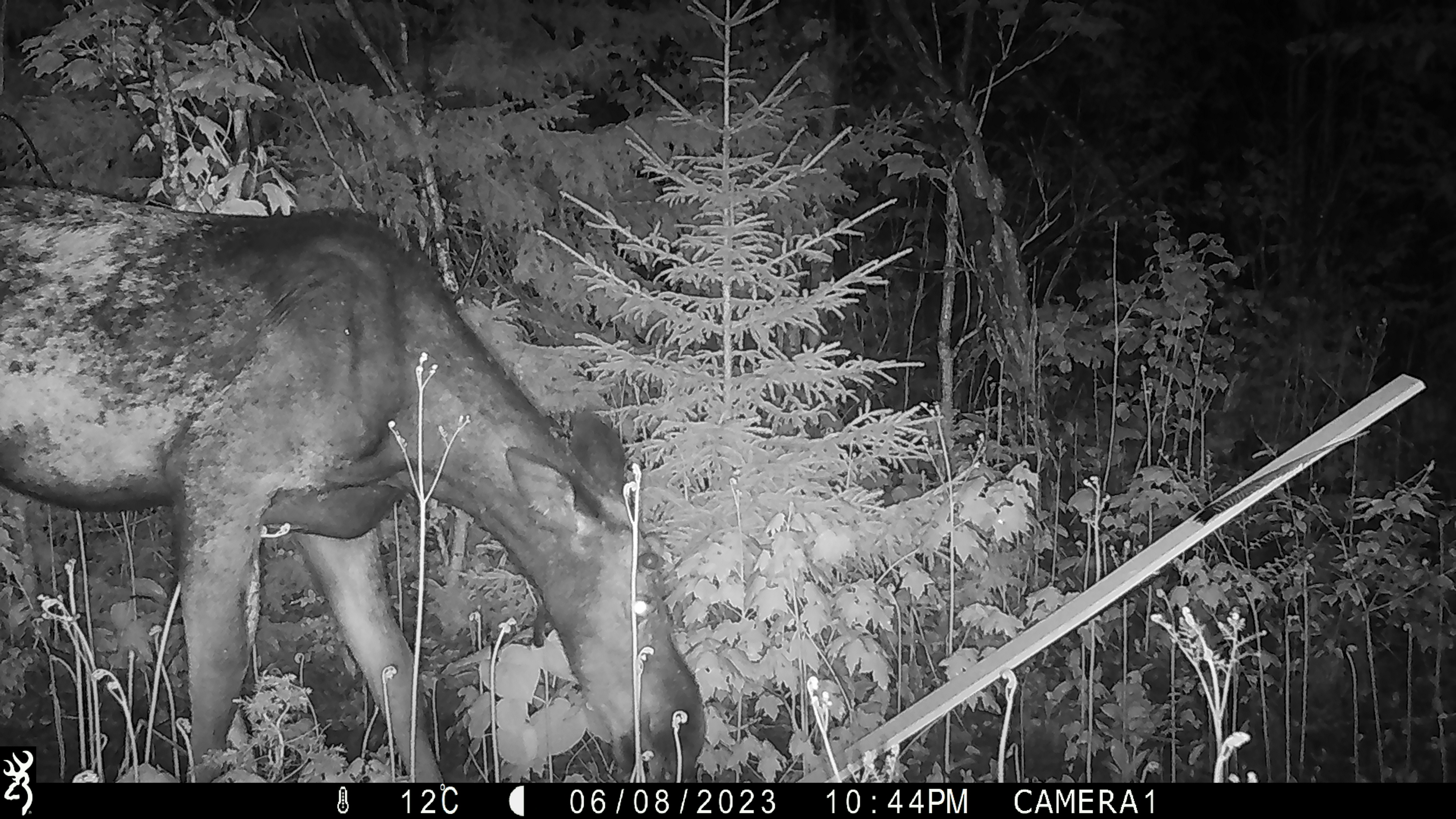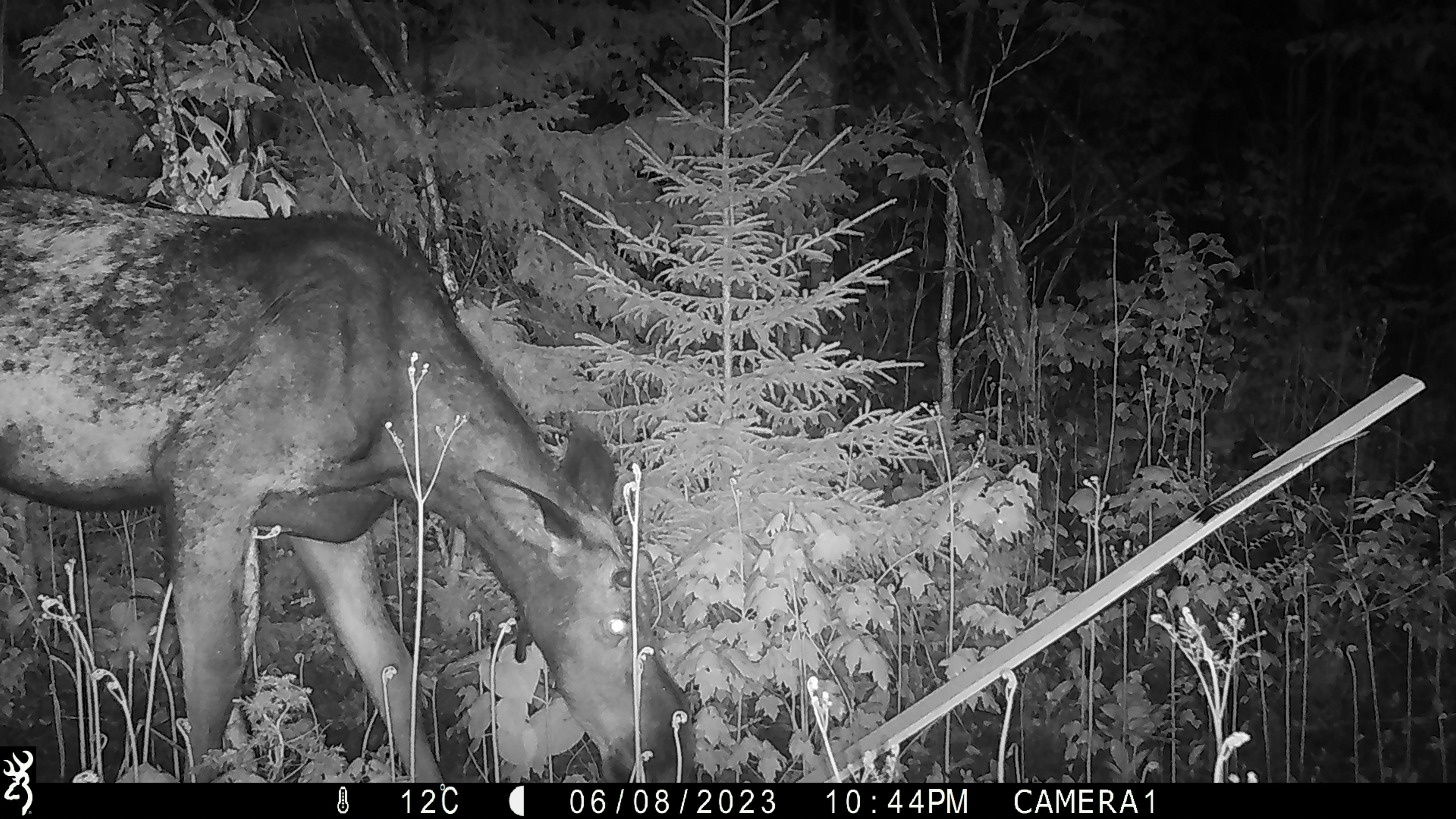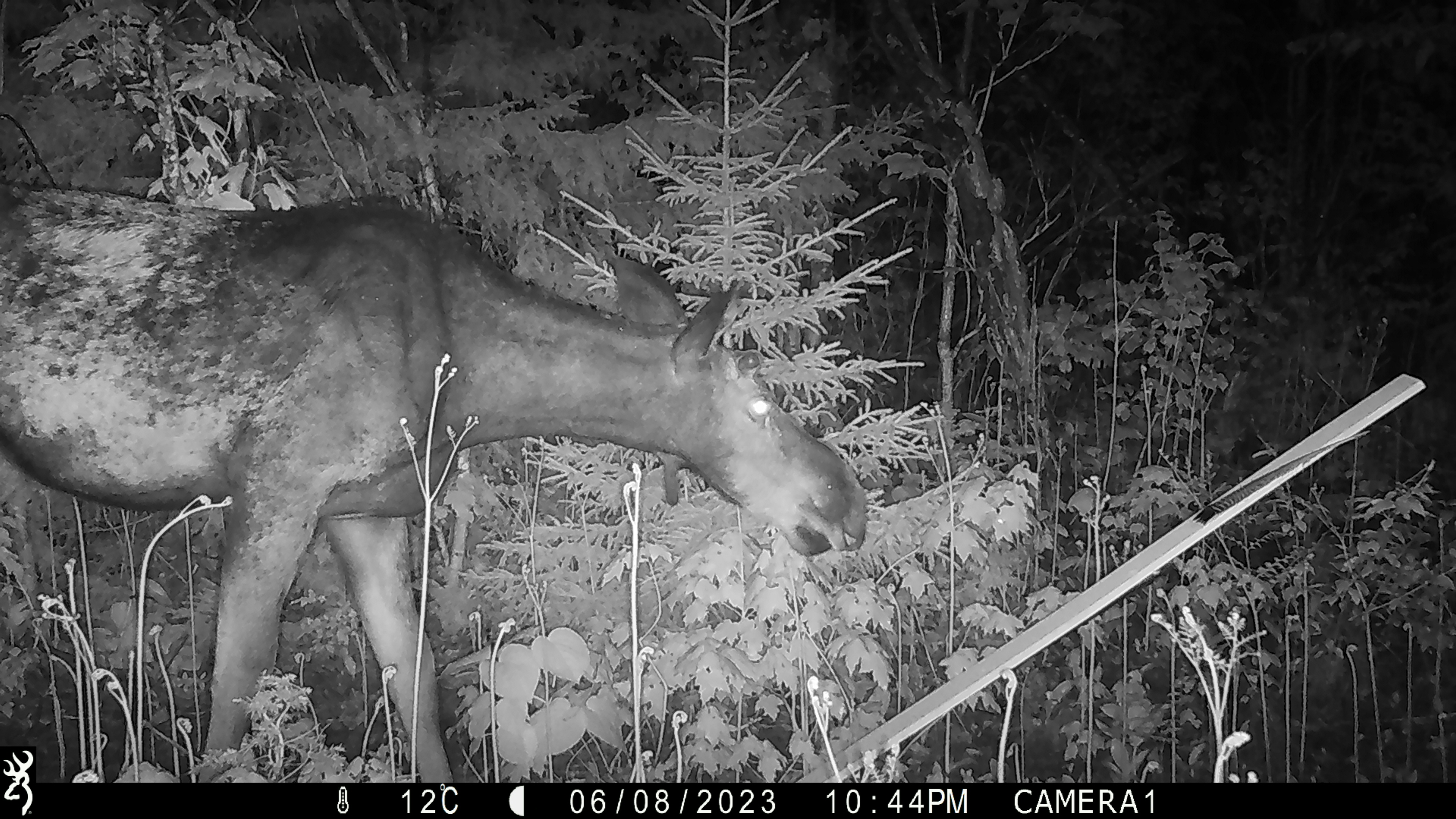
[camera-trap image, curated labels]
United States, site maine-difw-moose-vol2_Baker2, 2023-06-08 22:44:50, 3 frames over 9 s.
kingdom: Animalia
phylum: Chordata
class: Mammalia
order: Artiodactyla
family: Cervidae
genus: Alces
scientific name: Alces alces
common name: moose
Moose (Alces alces).